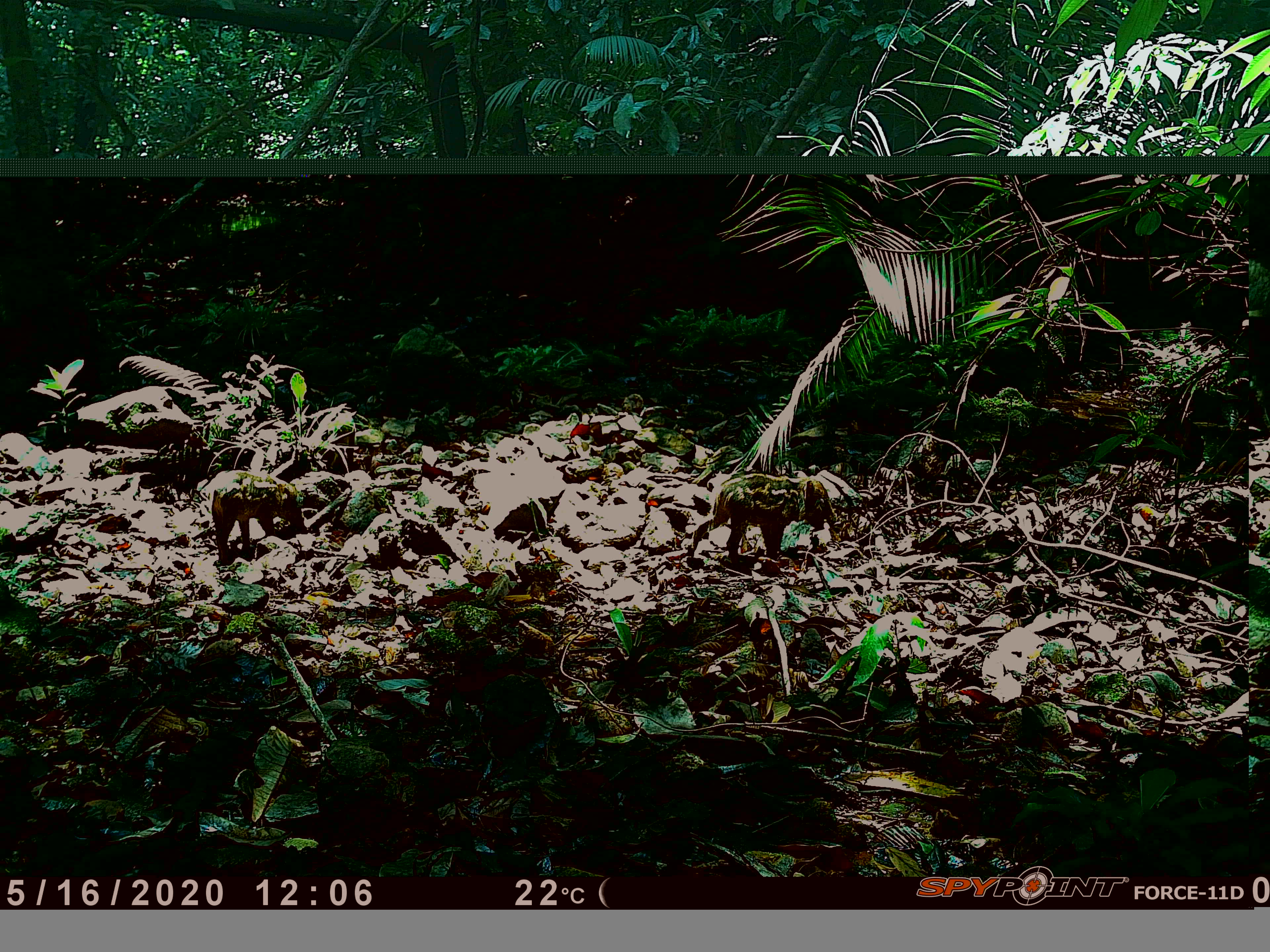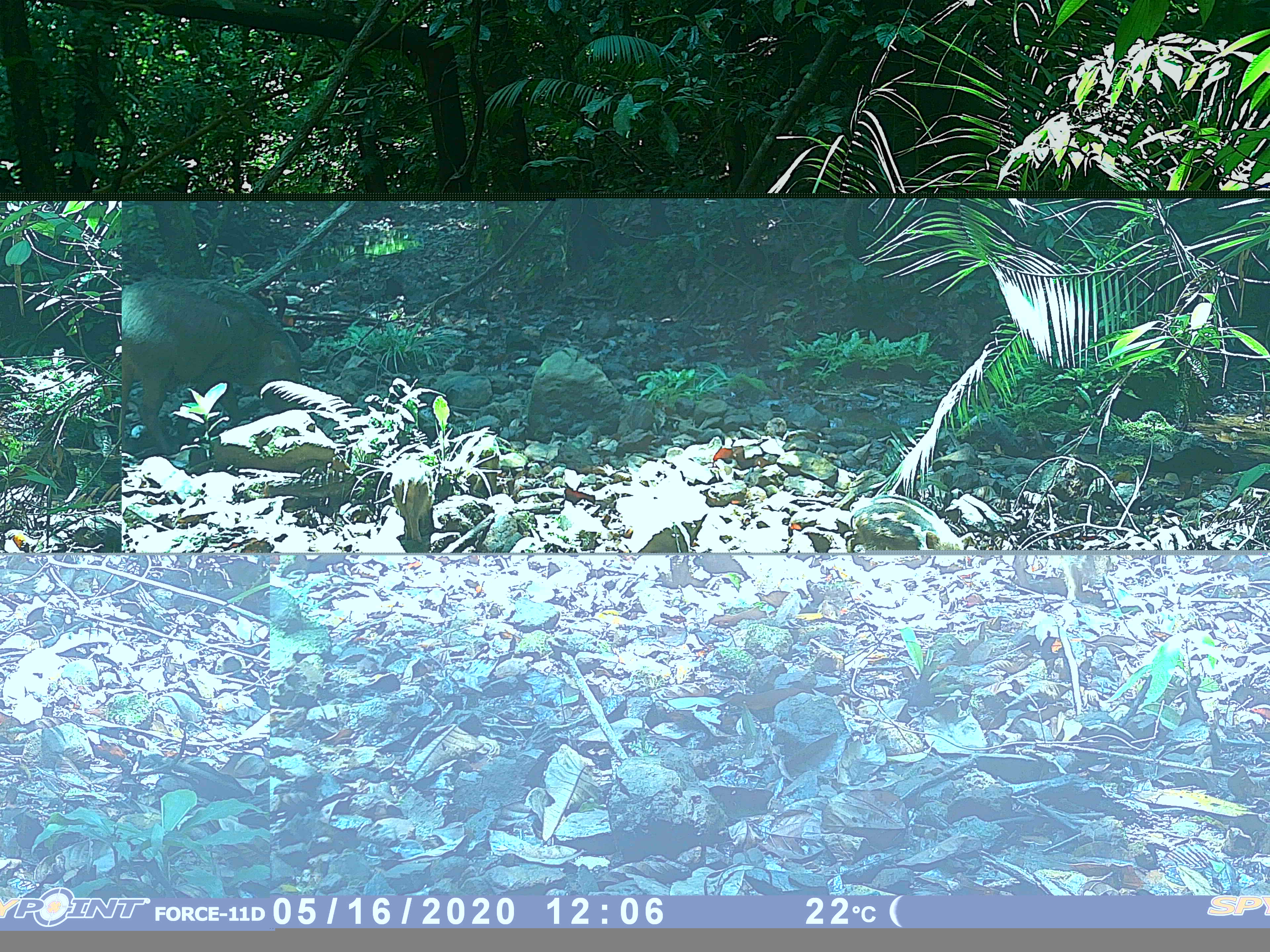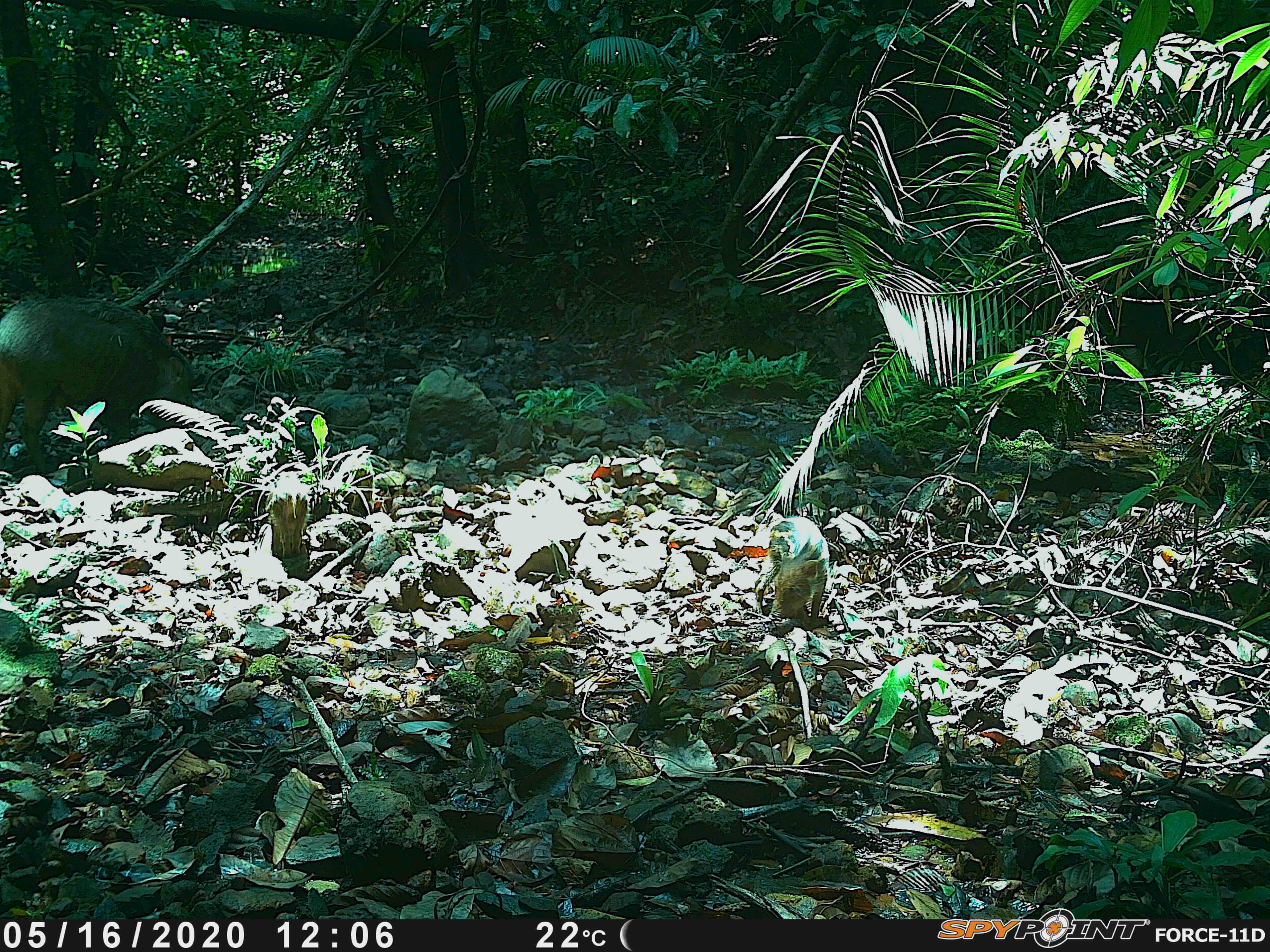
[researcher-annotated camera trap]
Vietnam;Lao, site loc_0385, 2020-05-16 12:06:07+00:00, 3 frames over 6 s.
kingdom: Animalia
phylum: Chordata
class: Mammalia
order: Artiodactyla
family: Suidae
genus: Sus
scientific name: Sus scrofa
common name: eurasian wild pig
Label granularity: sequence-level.